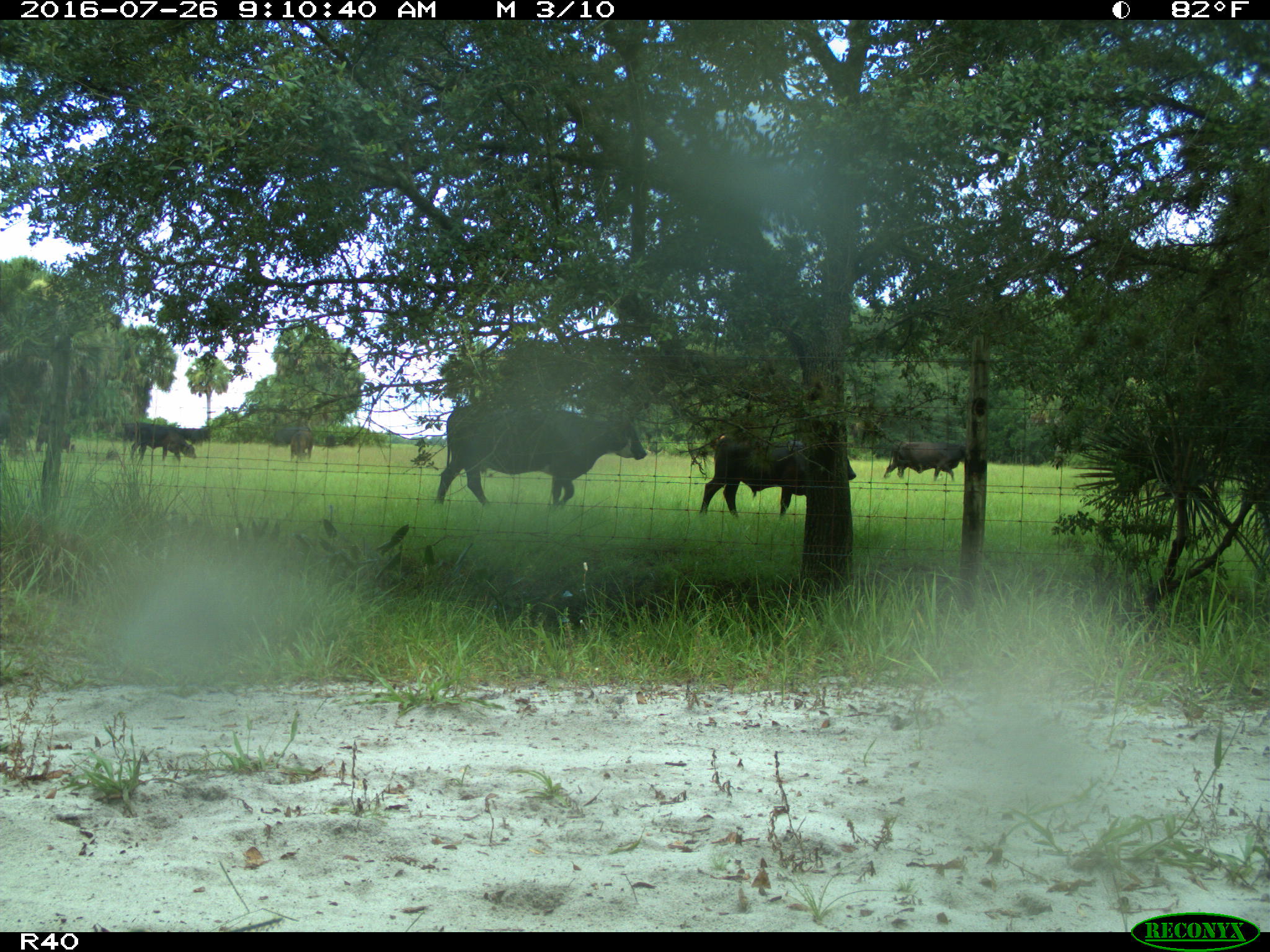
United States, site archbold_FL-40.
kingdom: Animalia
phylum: Chordata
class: Mammalia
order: Artiodactyla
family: Bovidae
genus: Bos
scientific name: Bos taurus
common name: domestic cow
Bos taurus (domestic cow).